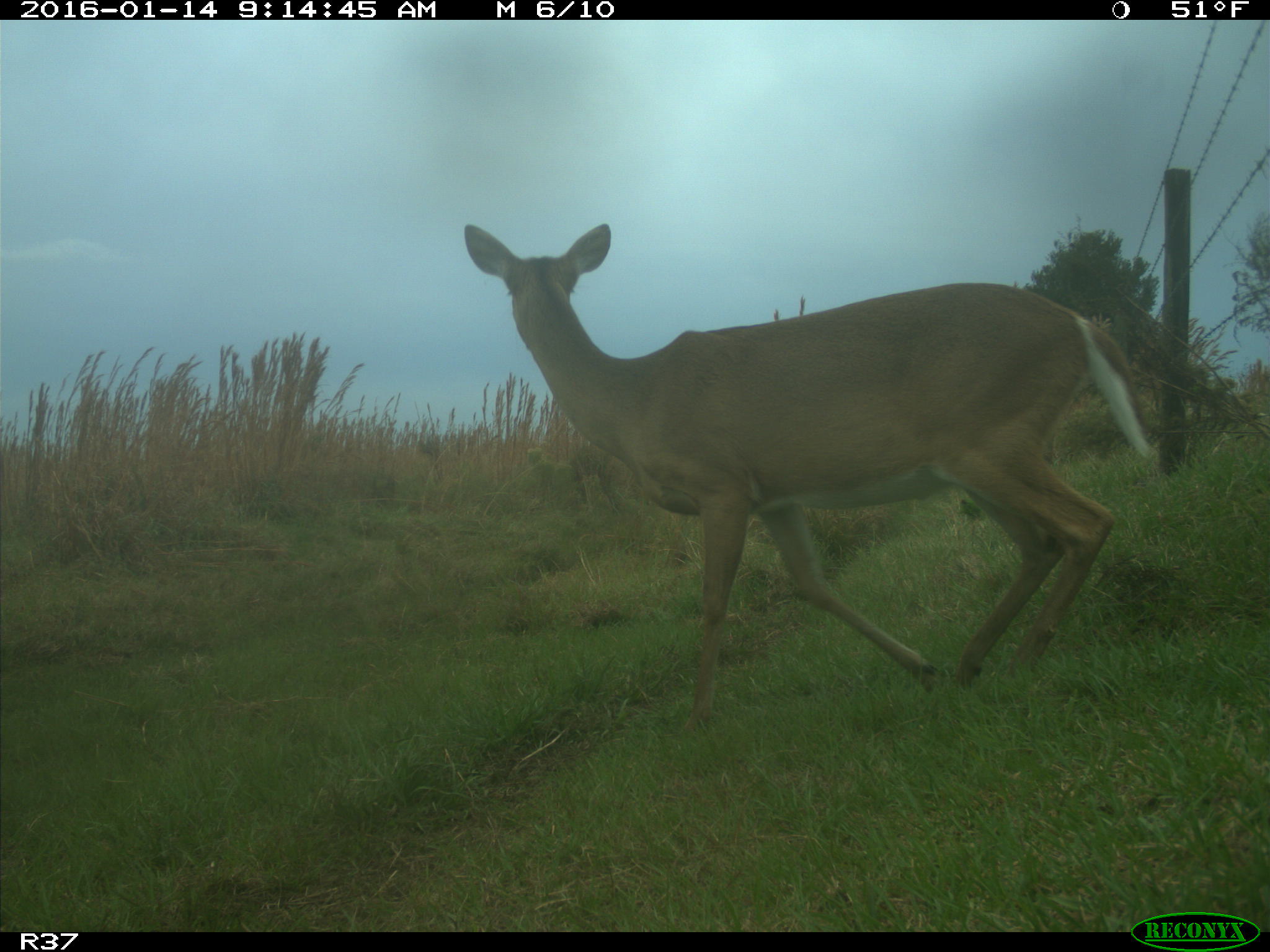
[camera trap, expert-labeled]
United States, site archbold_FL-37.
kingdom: Animalia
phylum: Chordata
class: Mammalia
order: Artiodactyla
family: Cervidae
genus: Odocoileus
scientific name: Odocoileus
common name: deer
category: unidentified deer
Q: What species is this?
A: Unidentified deer (deer) (Odocoileus).